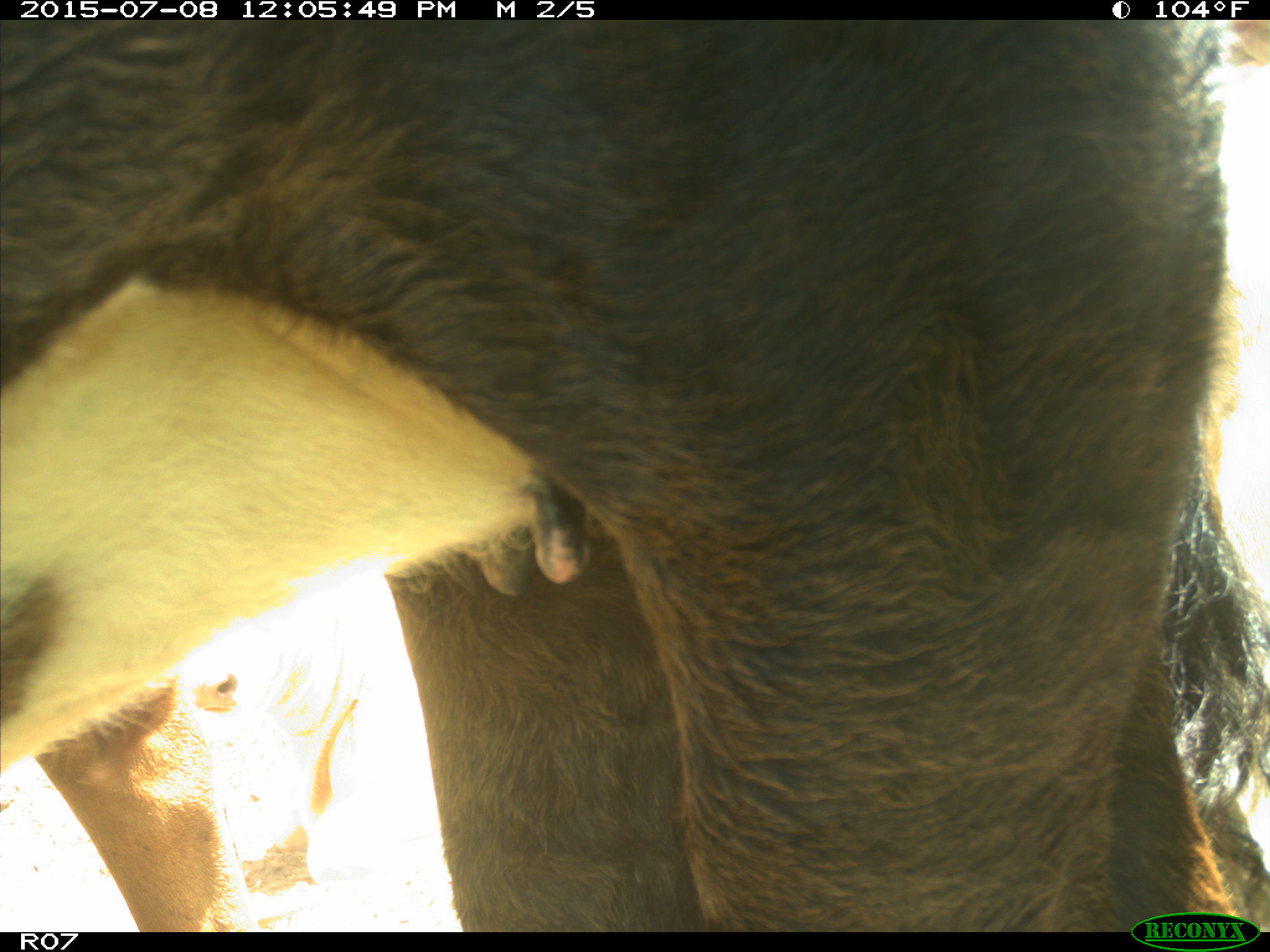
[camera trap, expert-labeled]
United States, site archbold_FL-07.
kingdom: Animalia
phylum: Chordata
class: Mammalia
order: Artiodactyla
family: Bovidae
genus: Bos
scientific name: Bos taurus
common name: domestic cow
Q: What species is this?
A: Bos taurus (domestic cow).